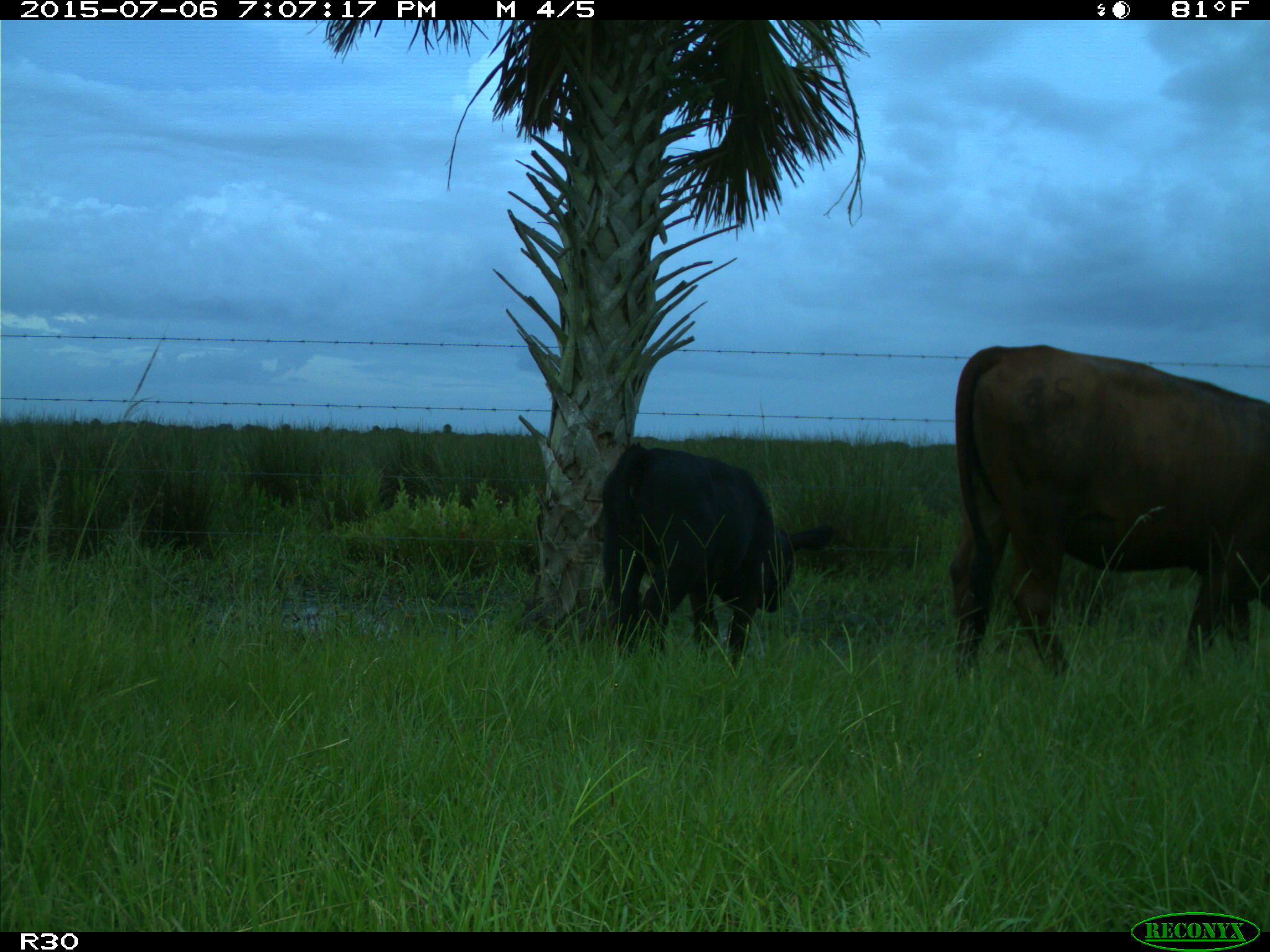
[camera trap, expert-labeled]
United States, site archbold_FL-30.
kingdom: Animalia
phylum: Chordata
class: Mammalia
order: Artiodactyla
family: Bovidae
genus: Bos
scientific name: Bos taurus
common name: domestic cow